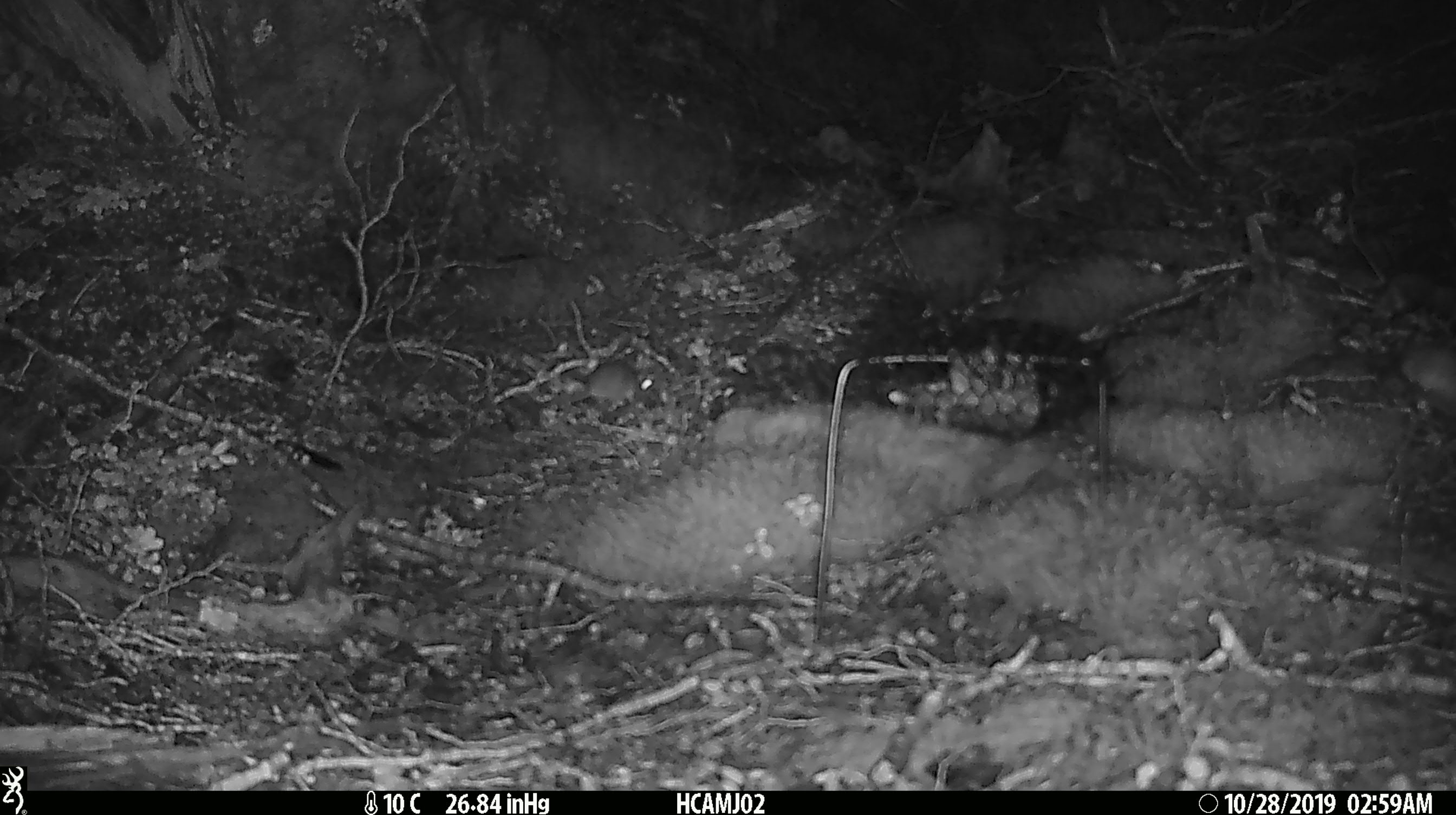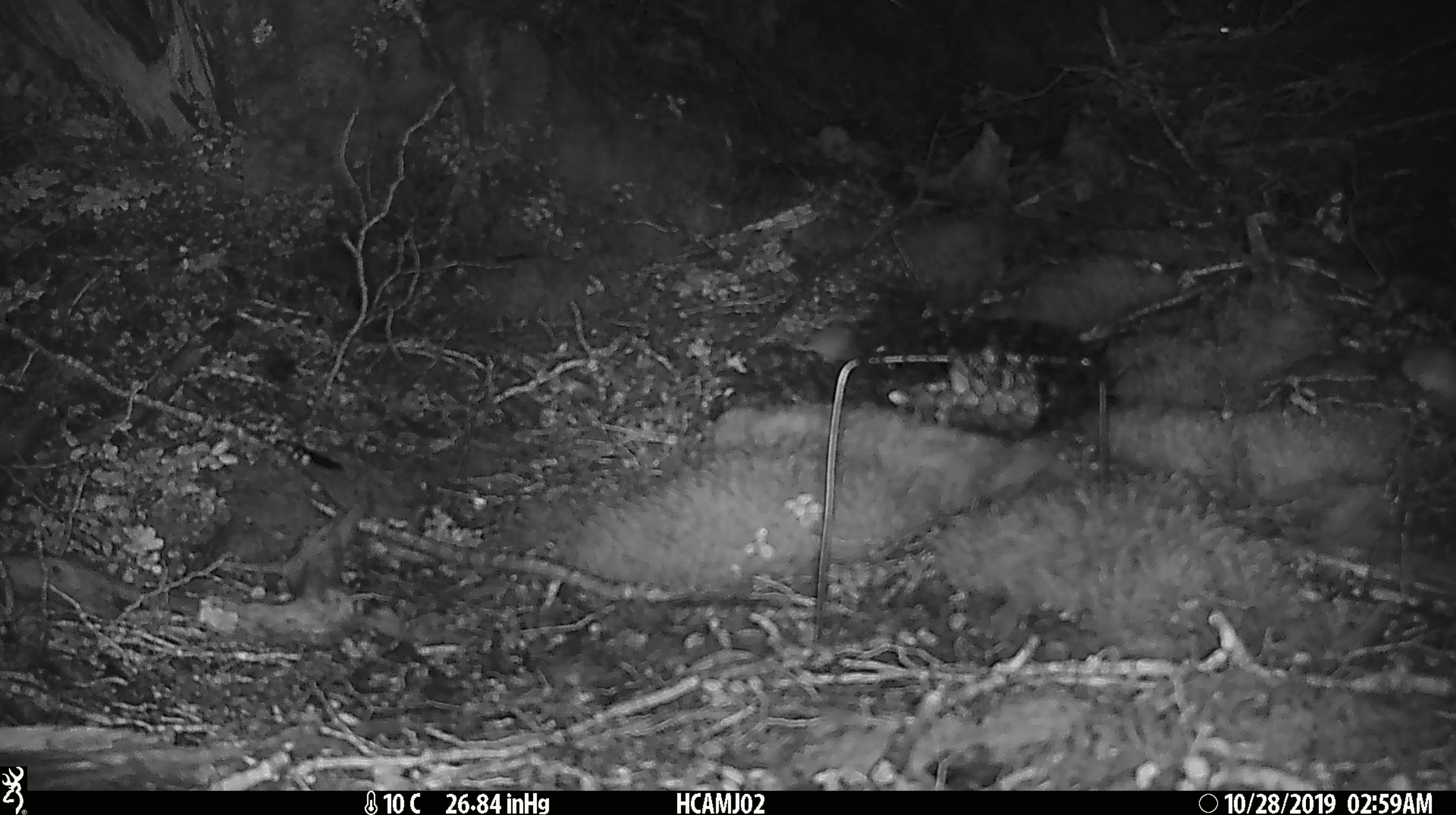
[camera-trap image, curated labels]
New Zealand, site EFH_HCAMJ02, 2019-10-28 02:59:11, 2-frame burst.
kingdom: Animalia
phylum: Chordata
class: Mammalia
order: Rodentia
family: Muridae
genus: Mus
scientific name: Mus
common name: mouse